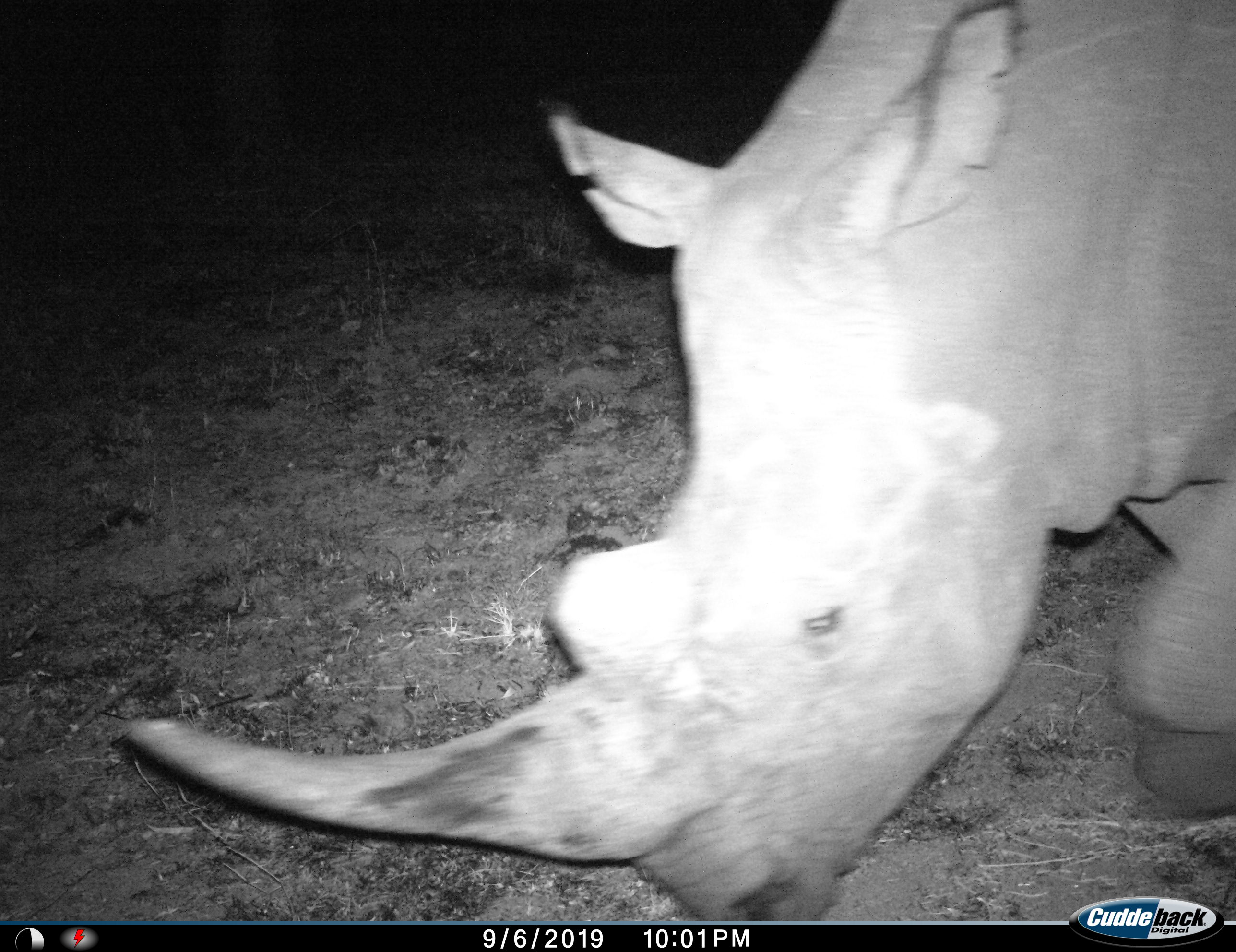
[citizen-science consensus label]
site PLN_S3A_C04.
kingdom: Animalia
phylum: Chordata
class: Mammalia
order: Perissodactyla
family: Rhinocerotidae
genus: Diceros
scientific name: Diceros bicornis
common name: black rhinoceros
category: rhinocerosblack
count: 1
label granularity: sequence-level